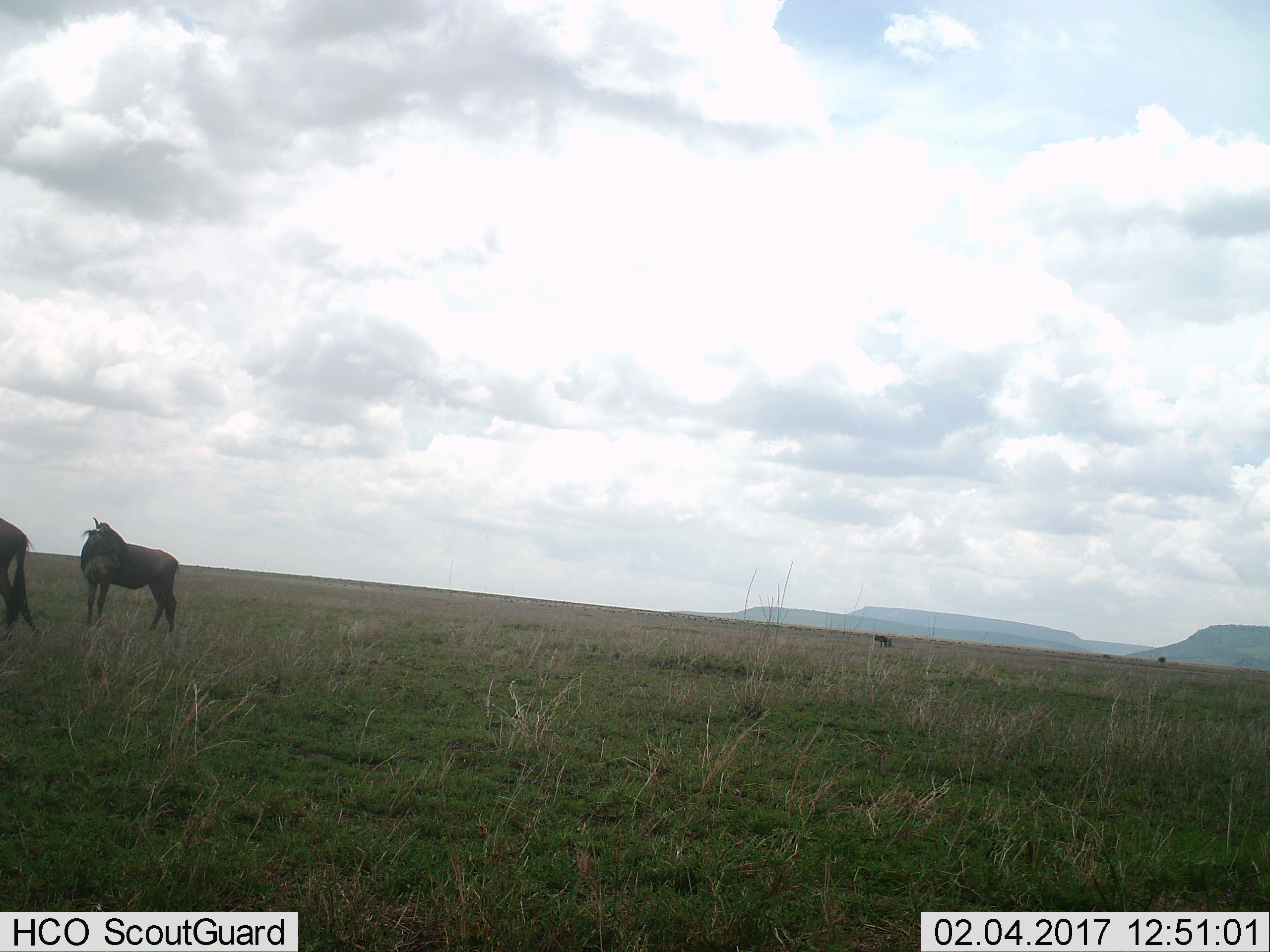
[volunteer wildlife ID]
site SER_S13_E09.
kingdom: Animalia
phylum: Chordata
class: Mammalia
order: Artiodactyla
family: Bovidae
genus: Connochaetes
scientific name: Connochaetes taurinus taurinus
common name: blue wildebeest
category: wildebeestblue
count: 4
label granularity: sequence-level